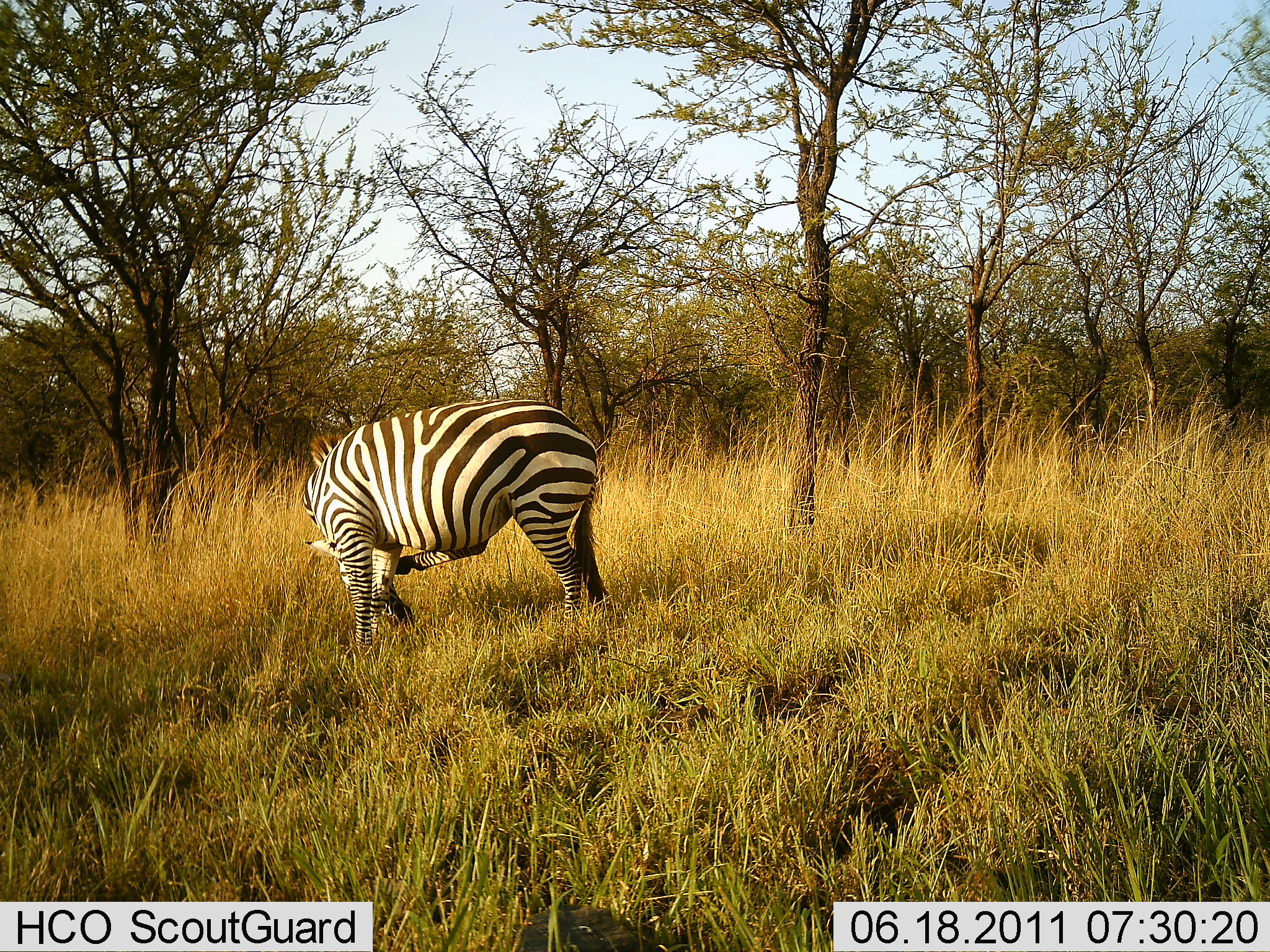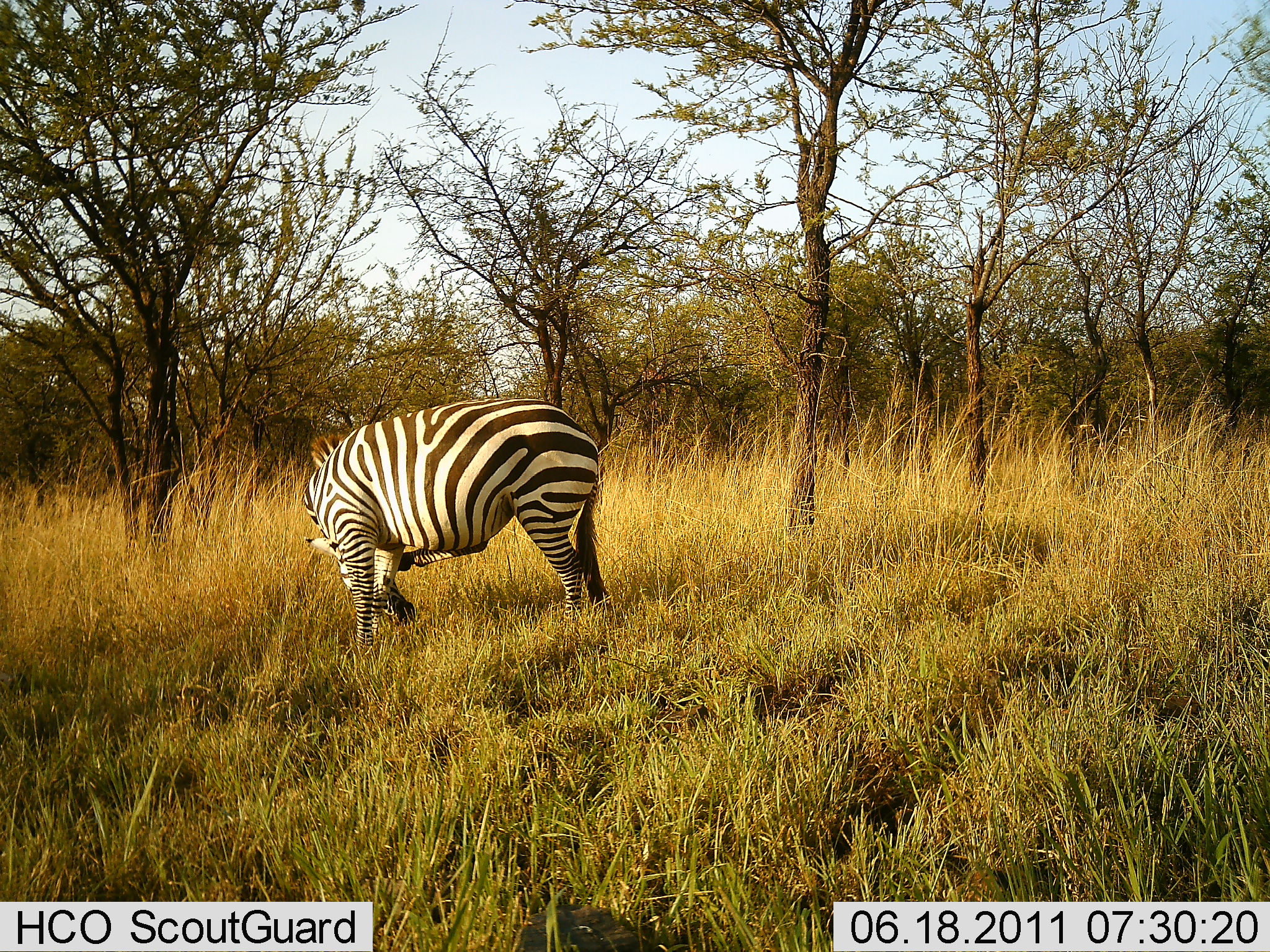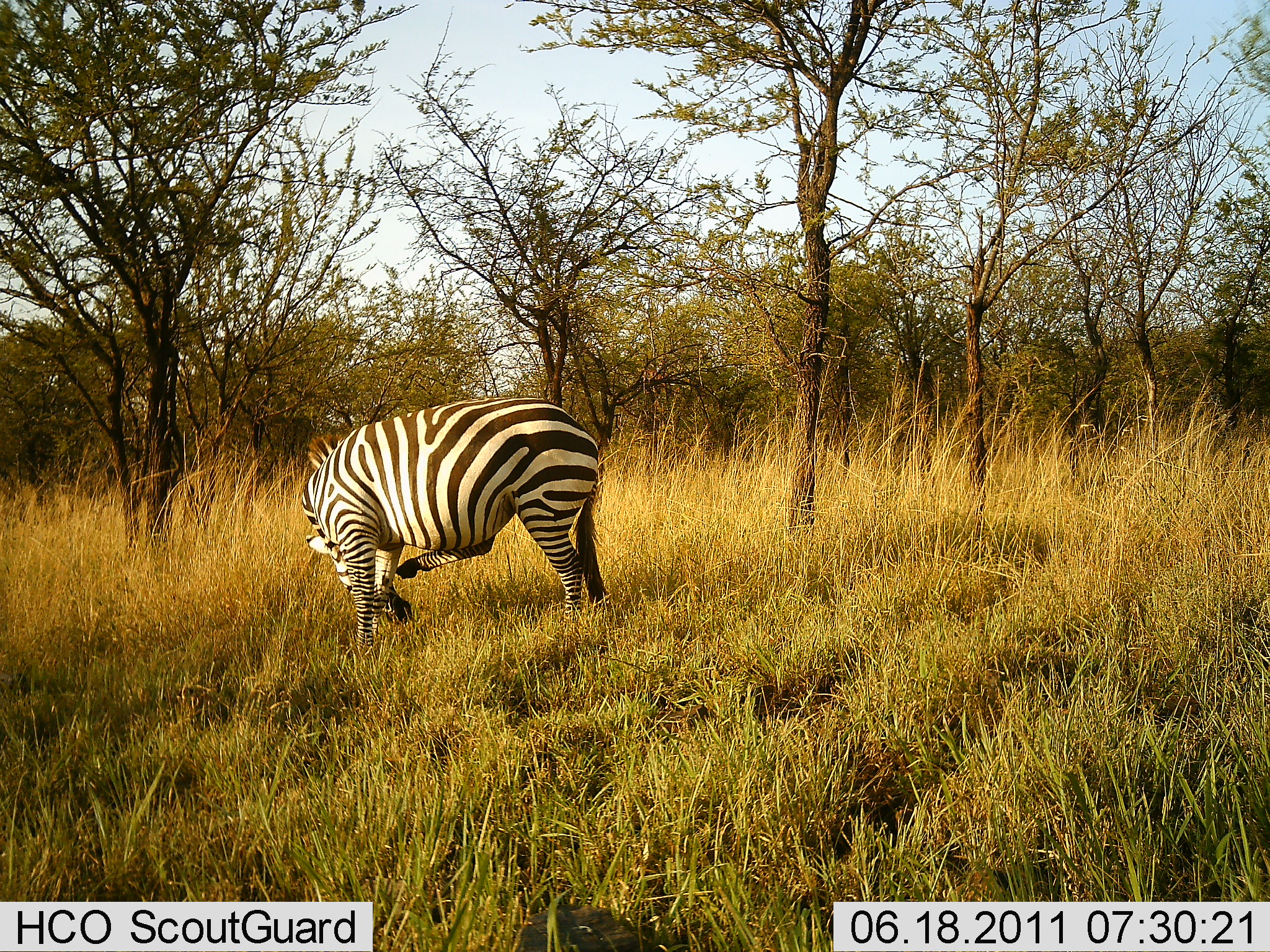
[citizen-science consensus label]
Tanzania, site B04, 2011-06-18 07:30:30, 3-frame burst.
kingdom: Animalia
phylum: Chordata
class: Mammalia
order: Perissodactyla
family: Equidae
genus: Equus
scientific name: Equus quagga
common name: plains zebra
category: zebra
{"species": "zebra (plains zebra) (Equus quagga)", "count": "1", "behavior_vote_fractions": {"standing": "75%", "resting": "0%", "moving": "17%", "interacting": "0%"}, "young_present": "0%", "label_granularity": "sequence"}